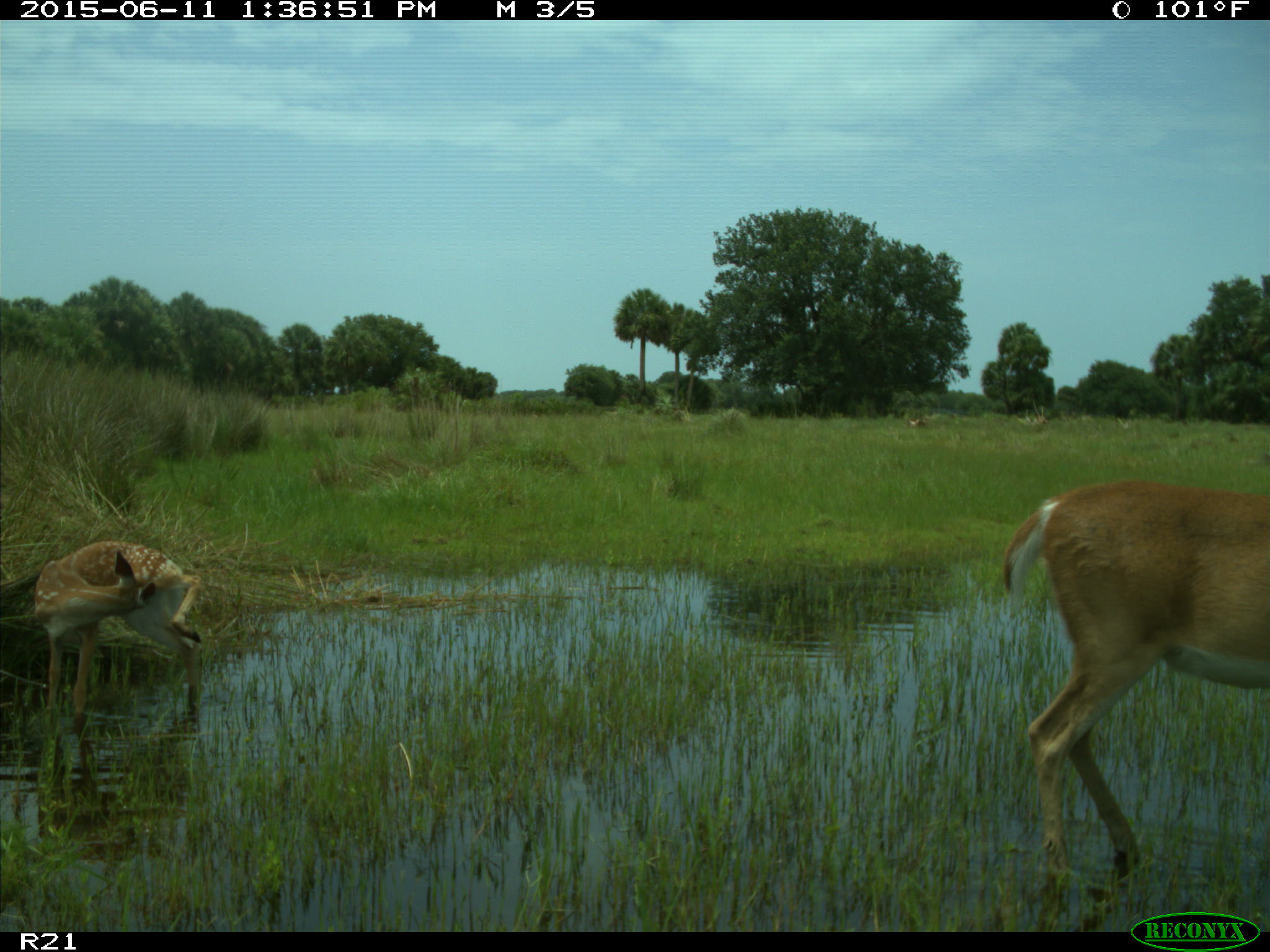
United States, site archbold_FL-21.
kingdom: Animalia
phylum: Chordata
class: Mammalia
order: Artiodactyla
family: Cervidae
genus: Odocoileus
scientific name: Odocoileus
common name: deer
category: unidentified deer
Unidentified deer (deer) (Odocoileus).